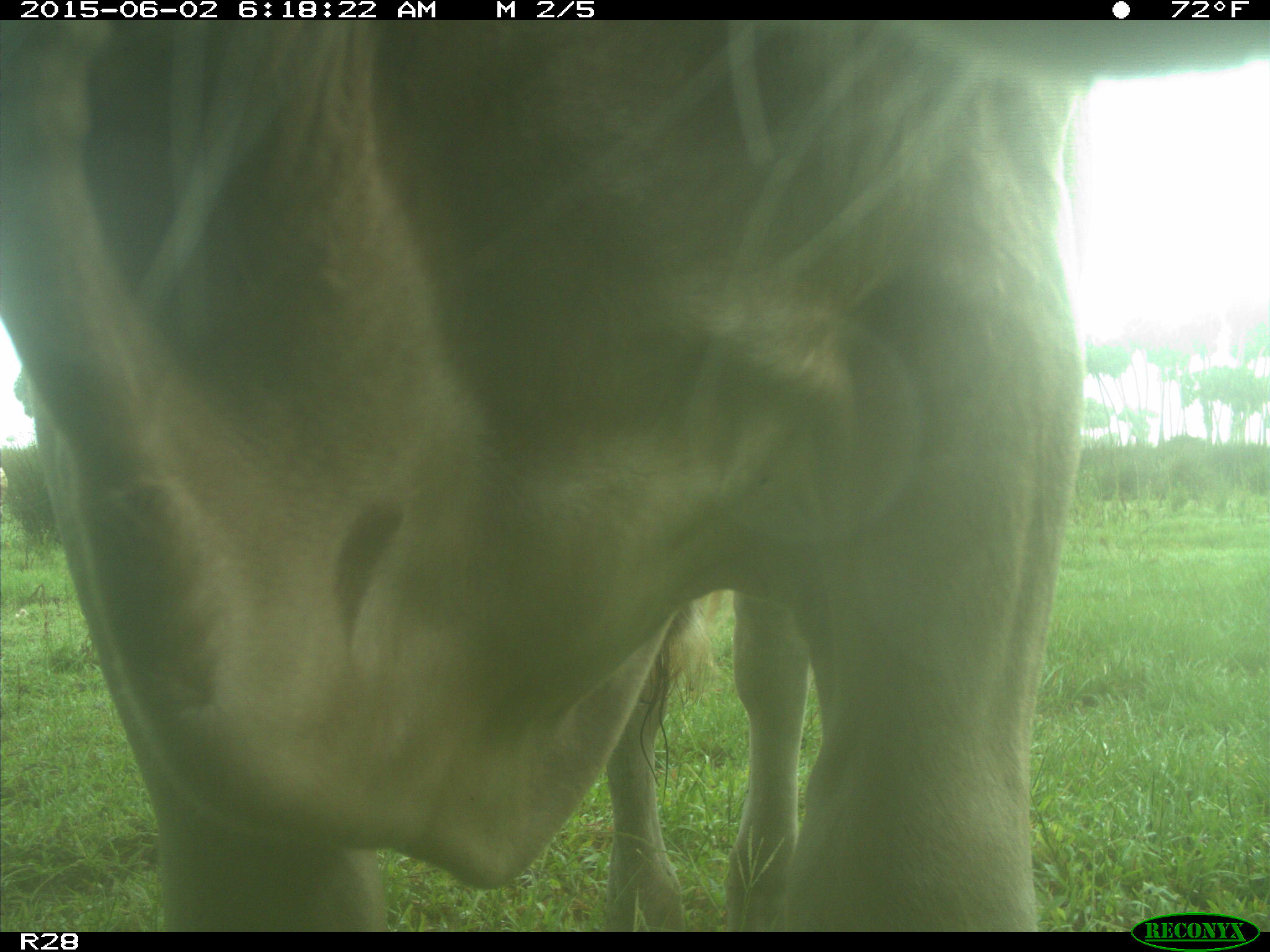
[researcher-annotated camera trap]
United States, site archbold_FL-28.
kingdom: Animalia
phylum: Chordata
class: Mammalia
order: Artiodactyla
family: Bovidae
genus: Bos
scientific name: Bos taurus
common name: domestic cow